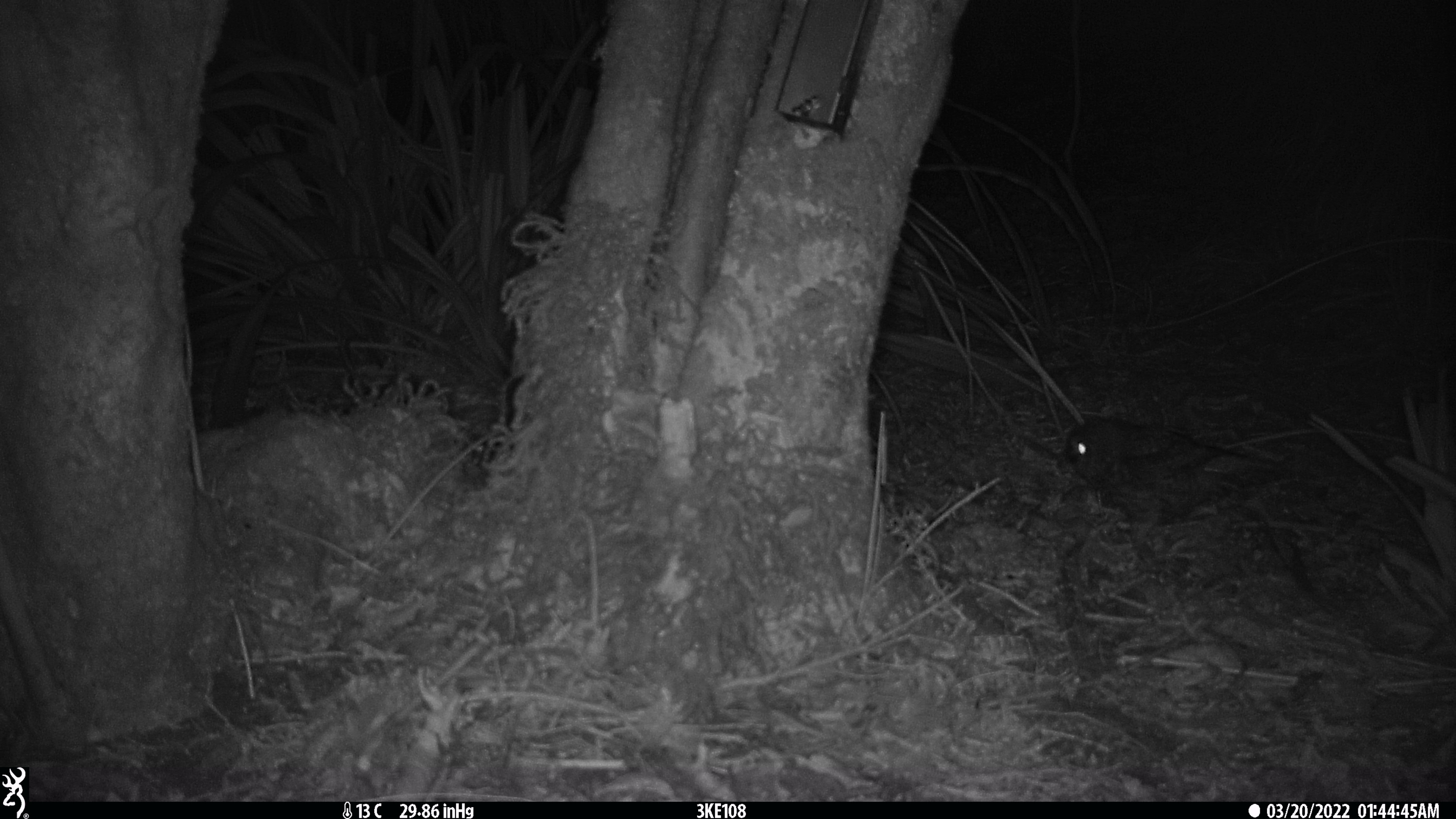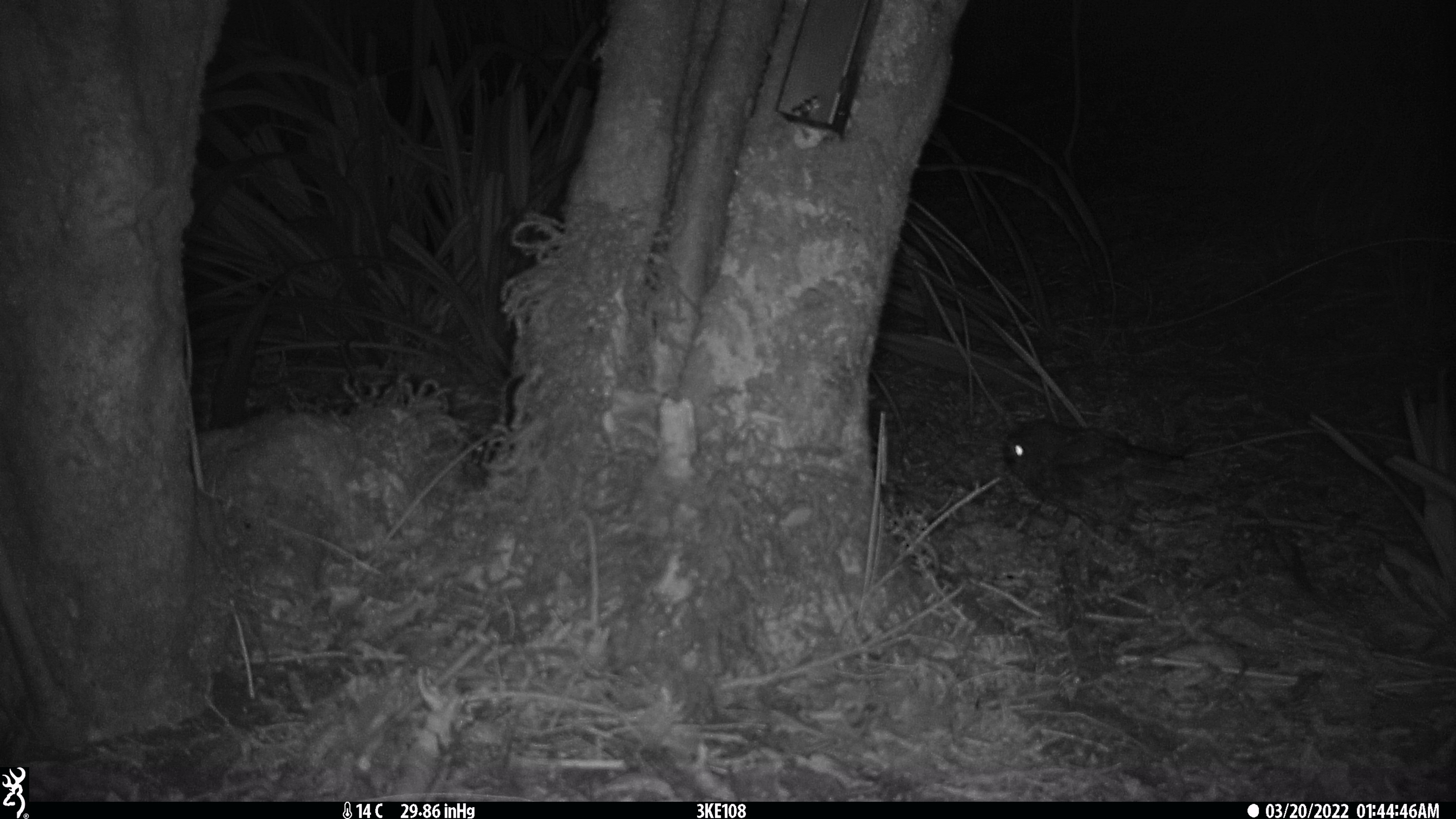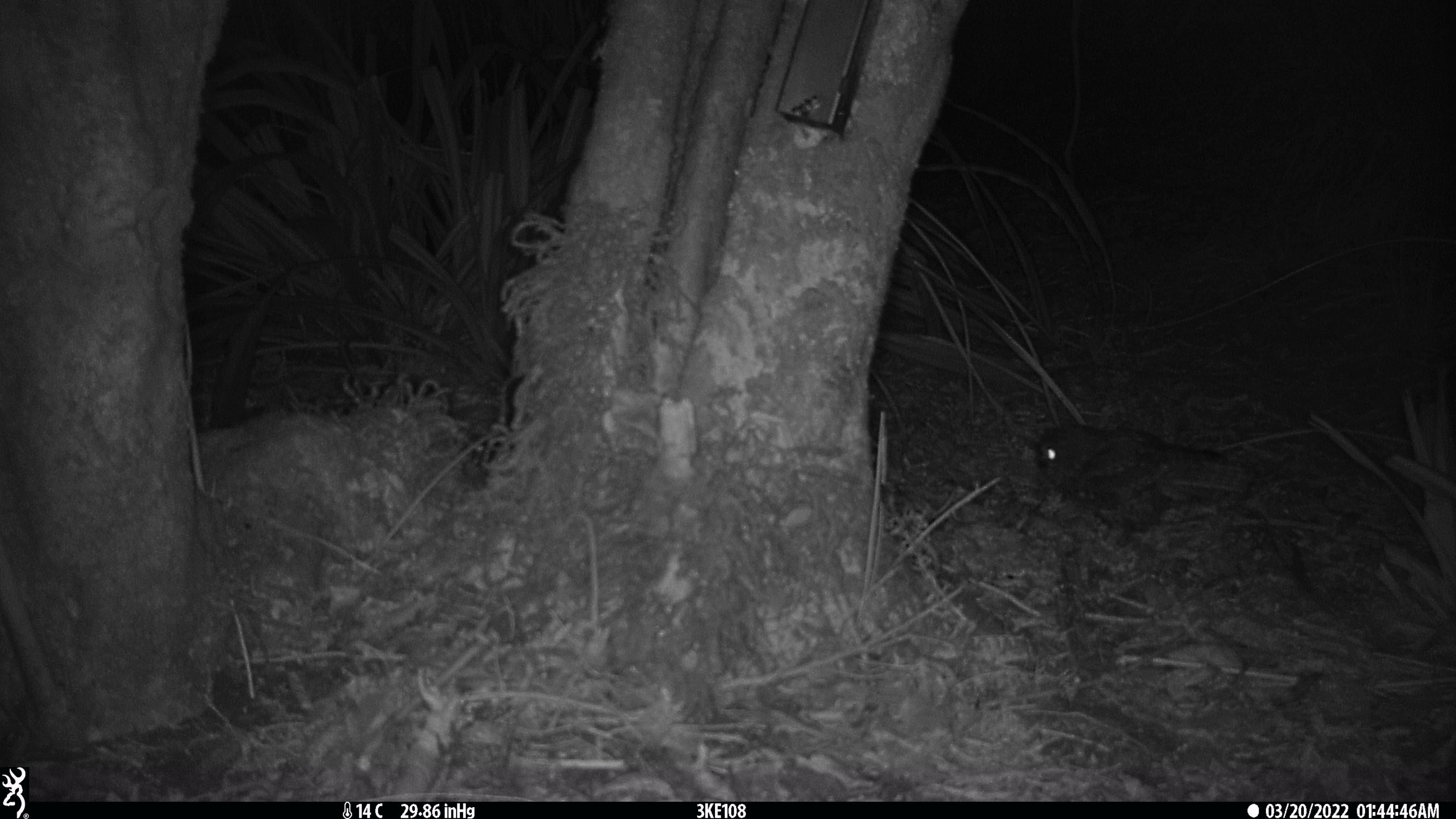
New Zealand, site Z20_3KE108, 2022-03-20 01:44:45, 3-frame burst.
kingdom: Animalia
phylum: Chordata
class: Aves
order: Strigiformes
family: Strigidae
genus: Ninox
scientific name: Ninox novaeseelandiae novaeseelandiae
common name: morepork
Morepork (Ninox novaeseelandiae novaeseelandiae).